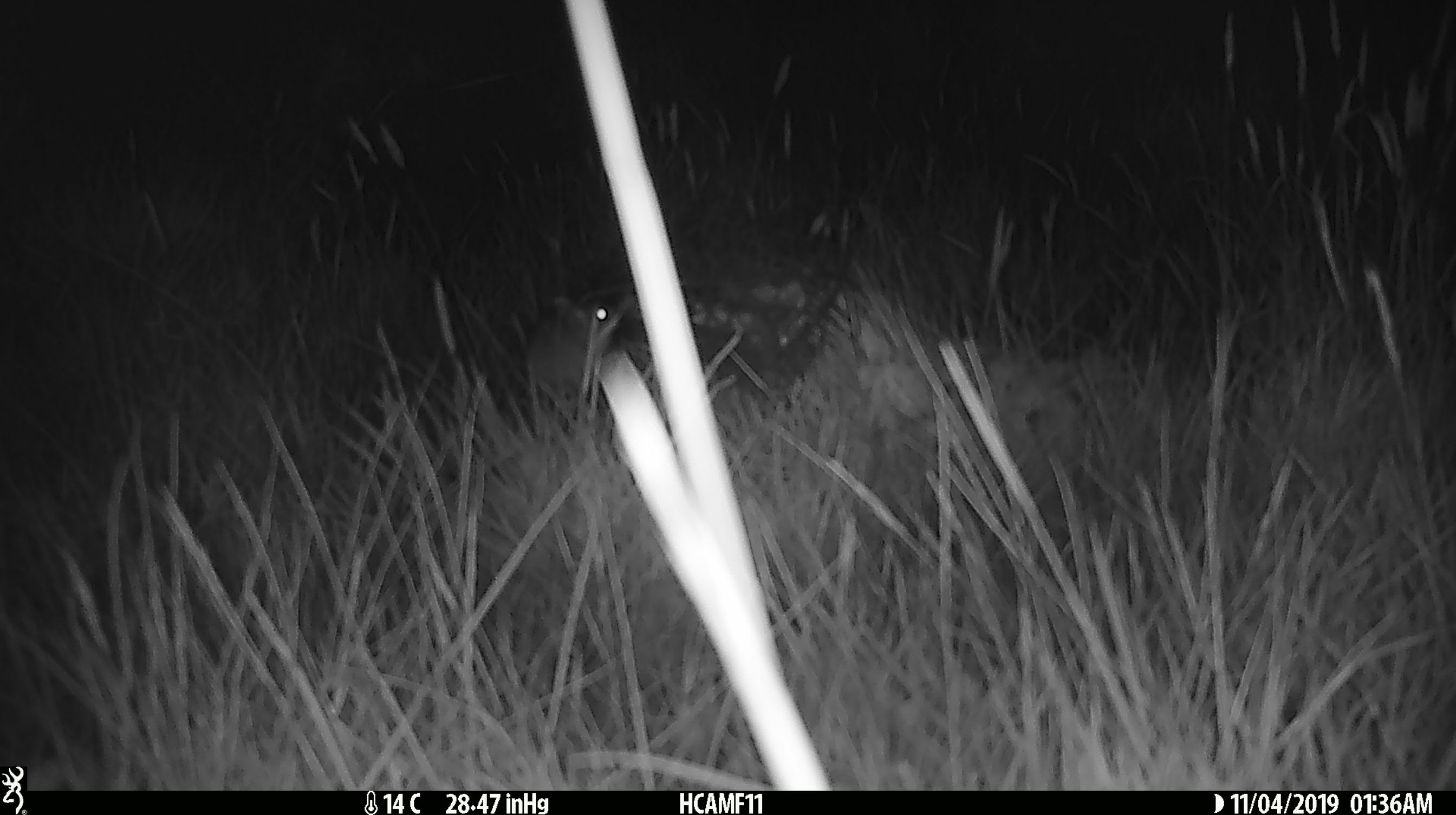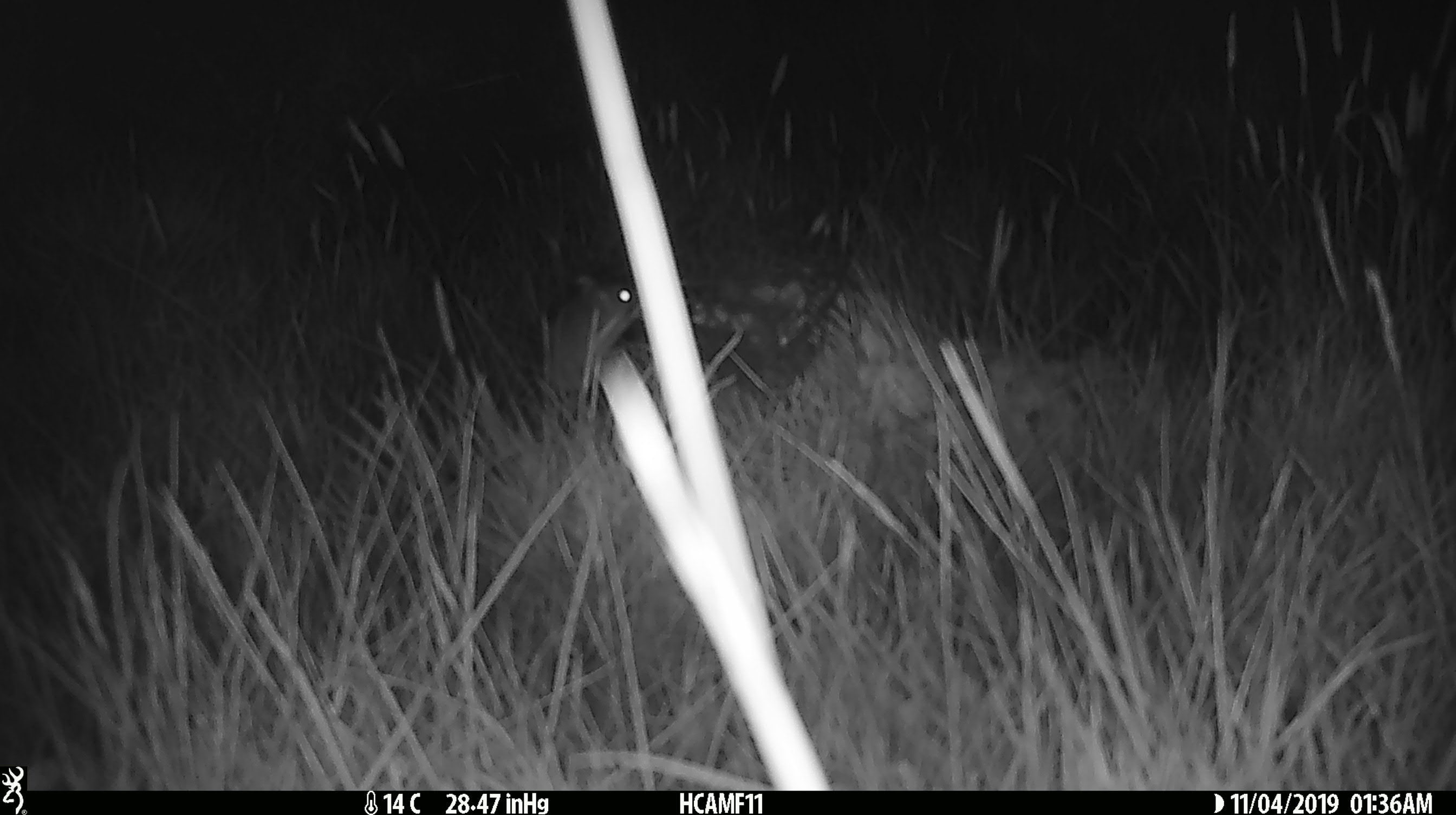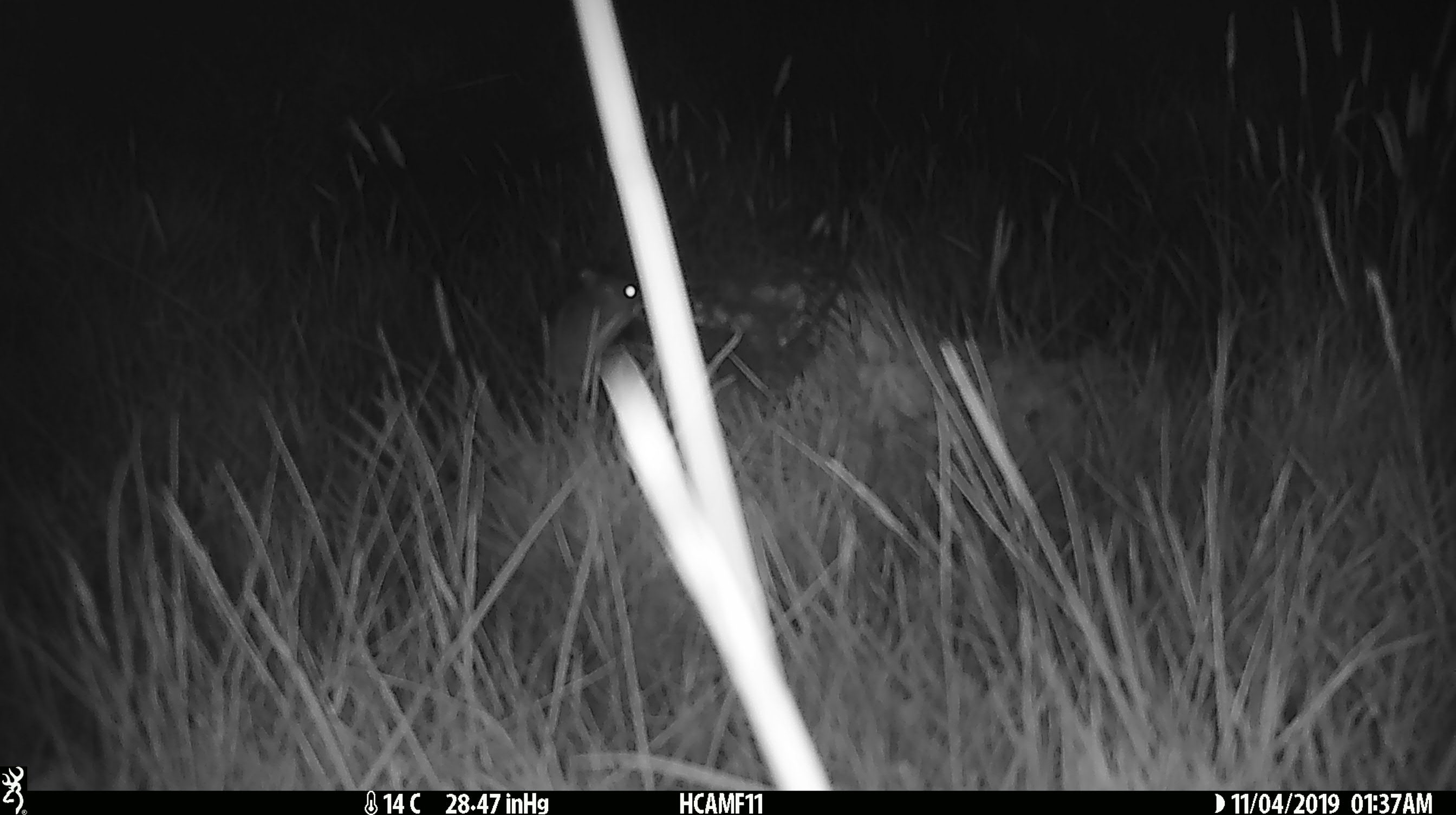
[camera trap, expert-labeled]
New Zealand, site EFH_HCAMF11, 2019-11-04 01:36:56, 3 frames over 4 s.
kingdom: Animalia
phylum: Chordata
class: Mammalia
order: Rodentia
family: Muridae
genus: Mus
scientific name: Mus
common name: mouse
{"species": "mouse (Mus)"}